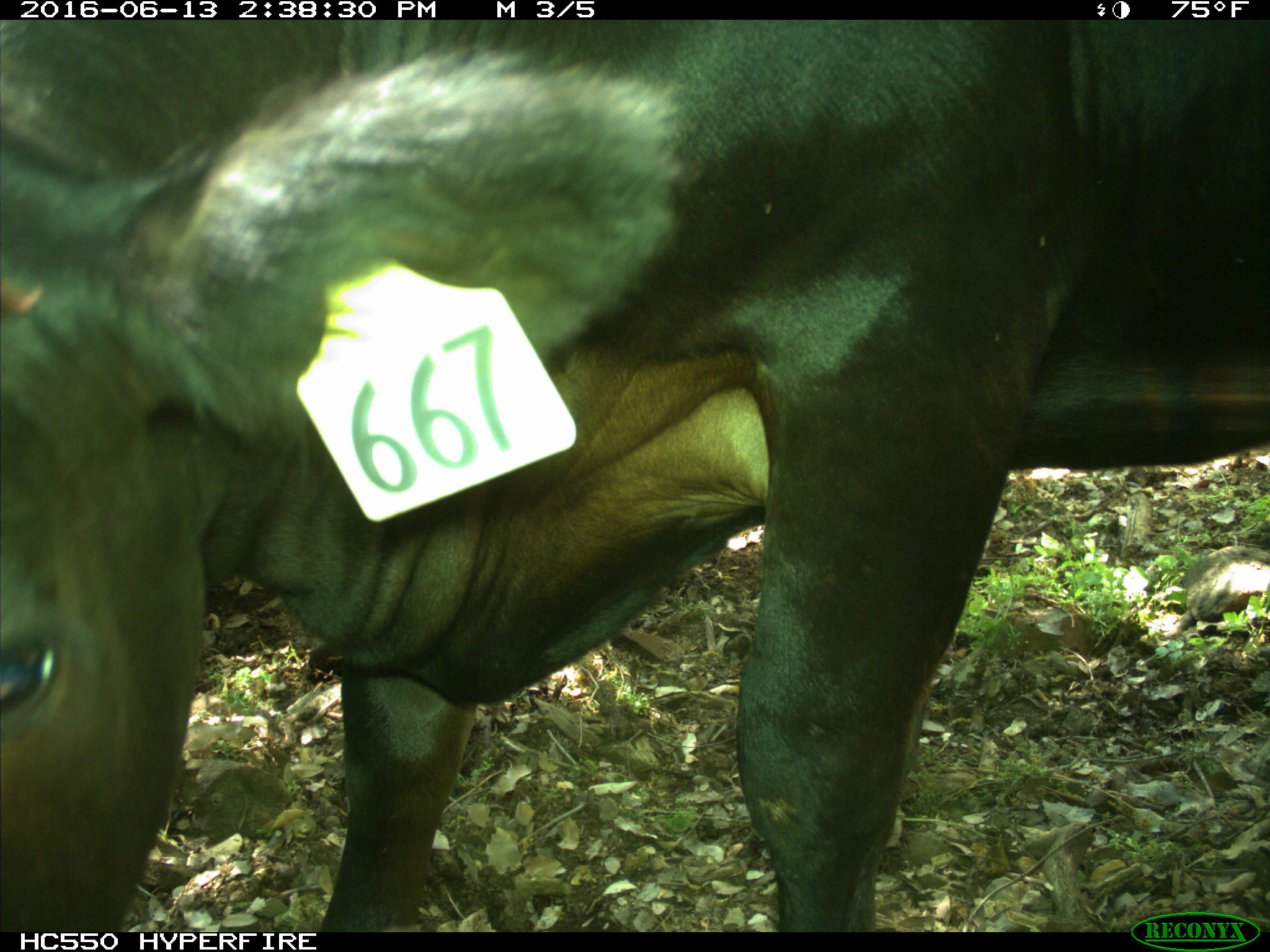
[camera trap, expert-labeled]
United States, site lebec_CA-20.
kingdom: Animalia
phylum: Chordata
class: Mammalia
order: Artiodactyla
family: Bovidae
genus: Bos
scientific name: Bos taurus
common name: domestic cow